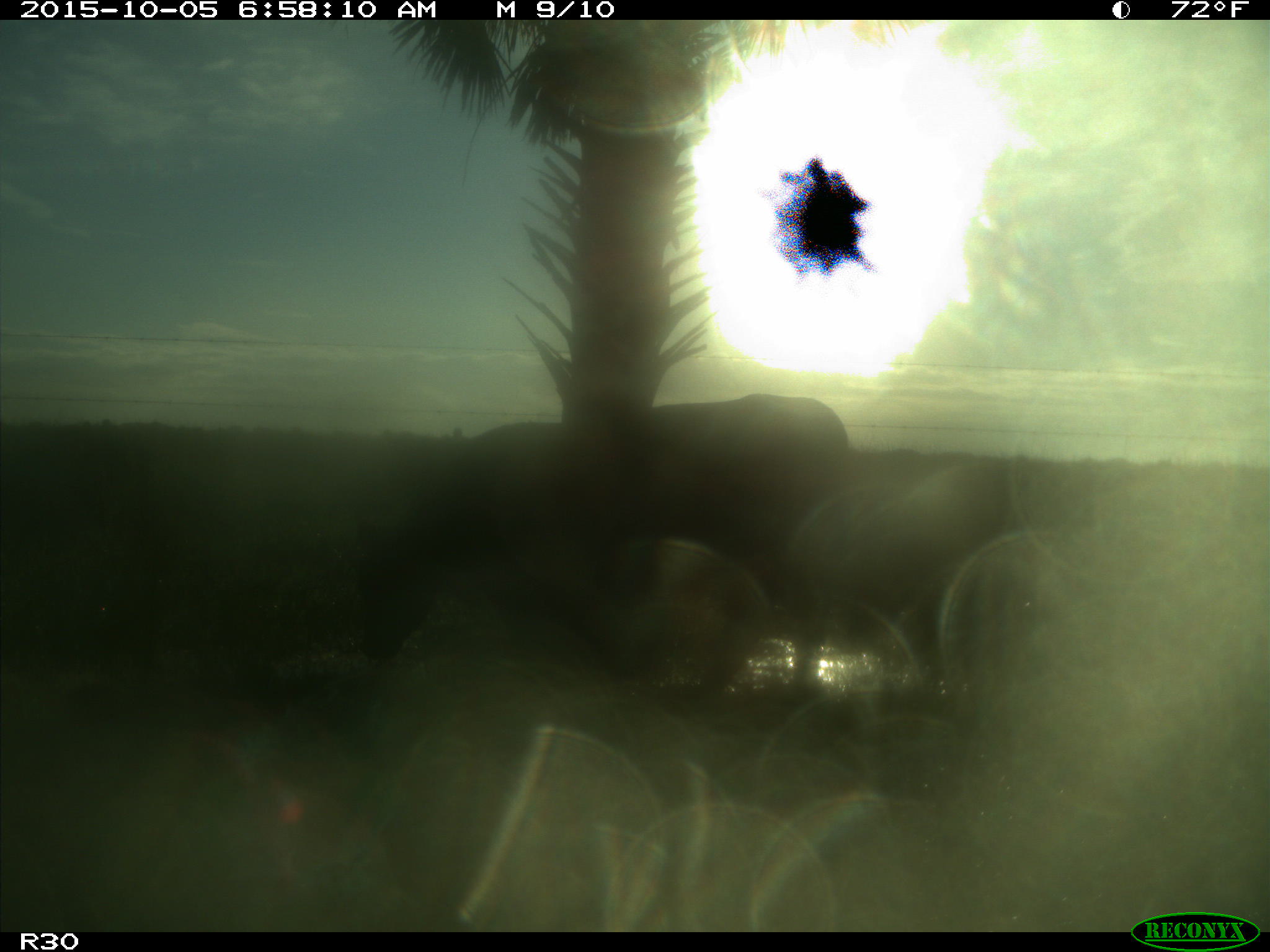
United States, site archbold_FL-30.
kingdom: Animalia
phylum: Chordata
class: Mammalia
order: Artiodactyla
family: Bovidae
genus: Bos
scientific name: Bos taurus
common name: domestic cow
Bos taurus (domestic cow).